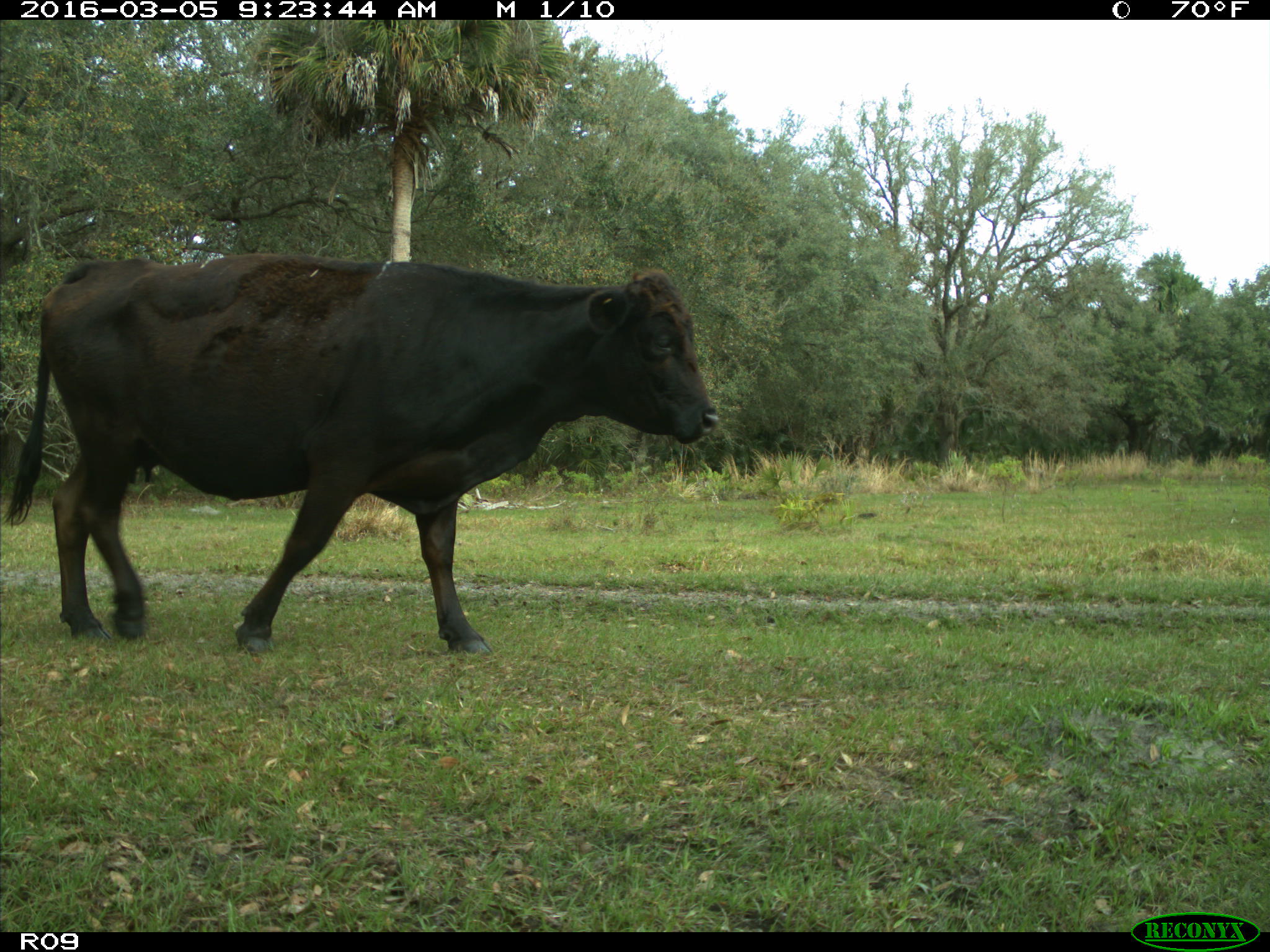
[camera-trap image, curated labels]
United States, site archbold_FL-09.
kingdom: Animalia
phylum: Chordata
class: Mammalia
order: Artiodactyla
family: Bovidae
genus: Bos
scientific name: Bos taurus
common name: domestic cow